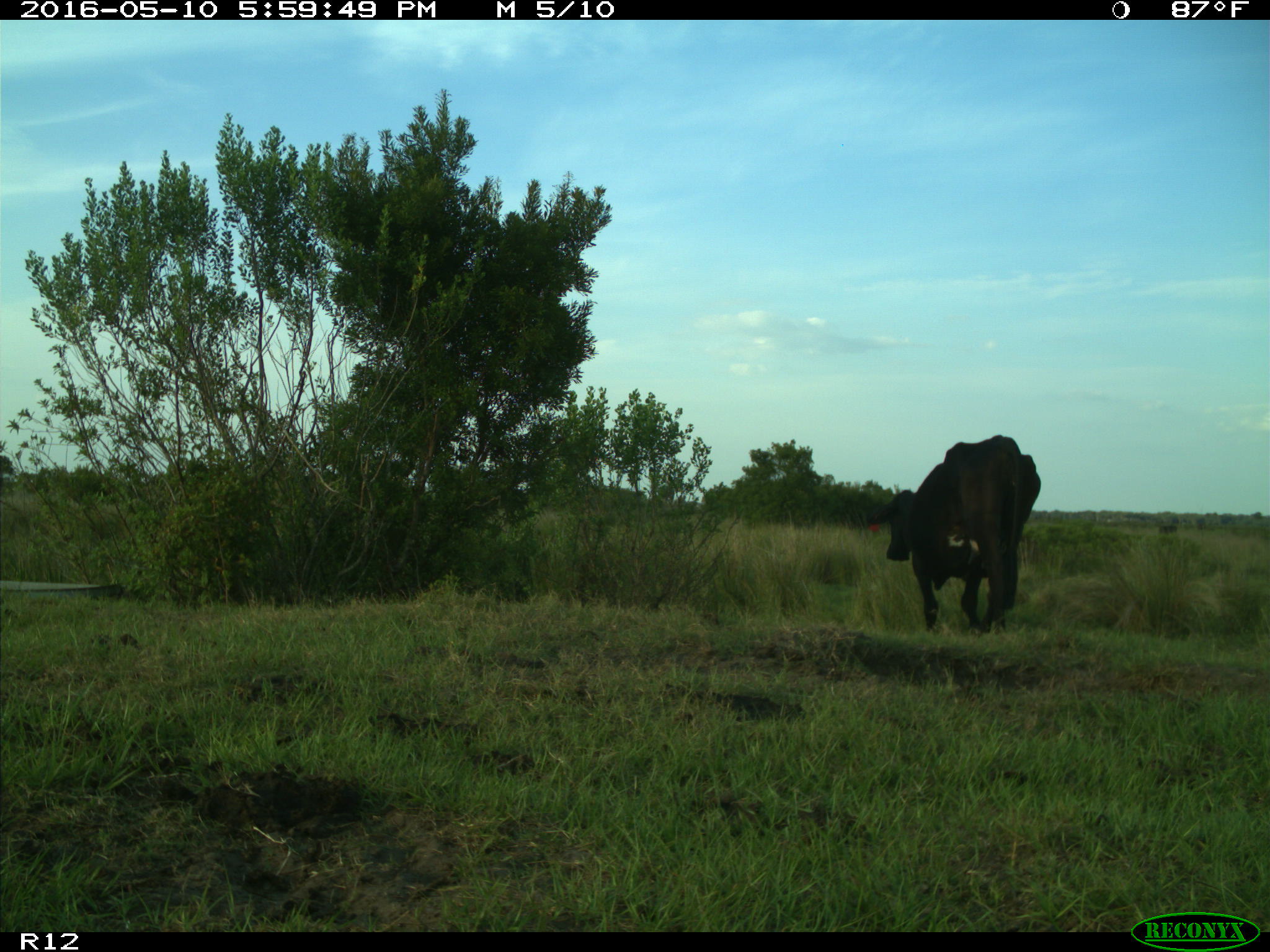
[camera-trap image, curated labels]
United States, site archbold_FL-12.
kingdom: Animalia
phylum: Chordata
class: Mammalia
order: Artiodactyla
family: Bovidae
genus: Bos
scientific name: Bos taurus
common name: domestic cow